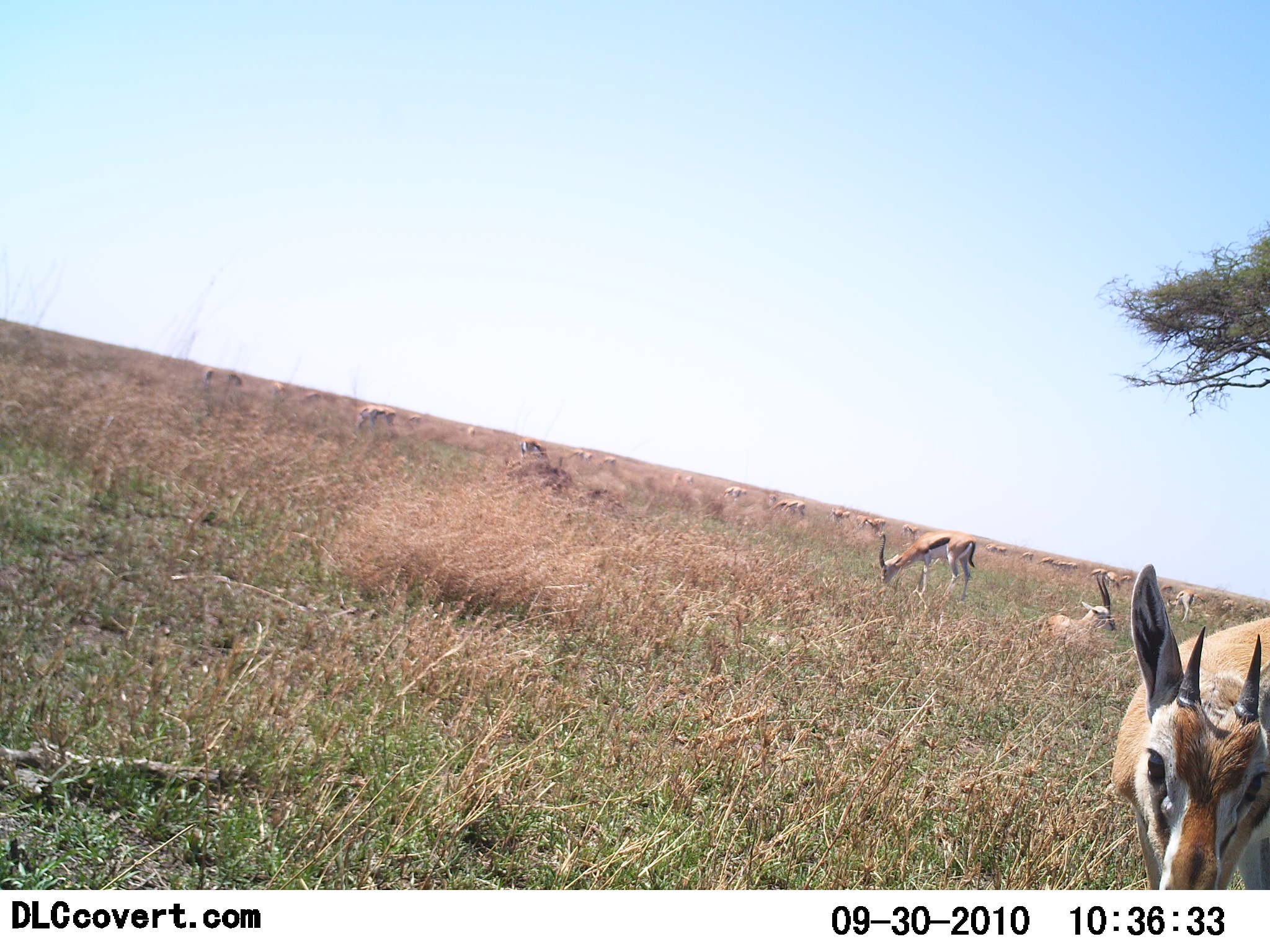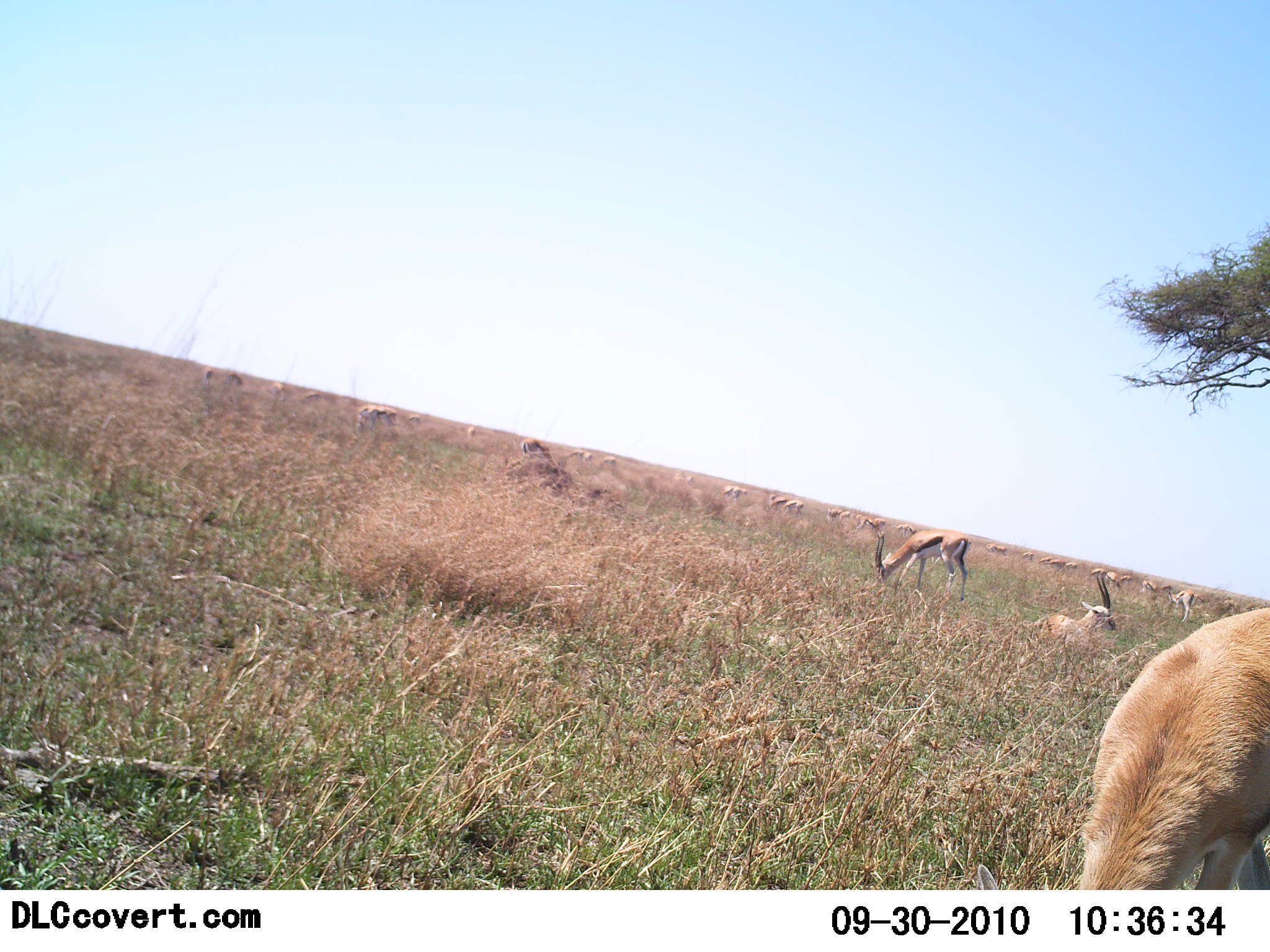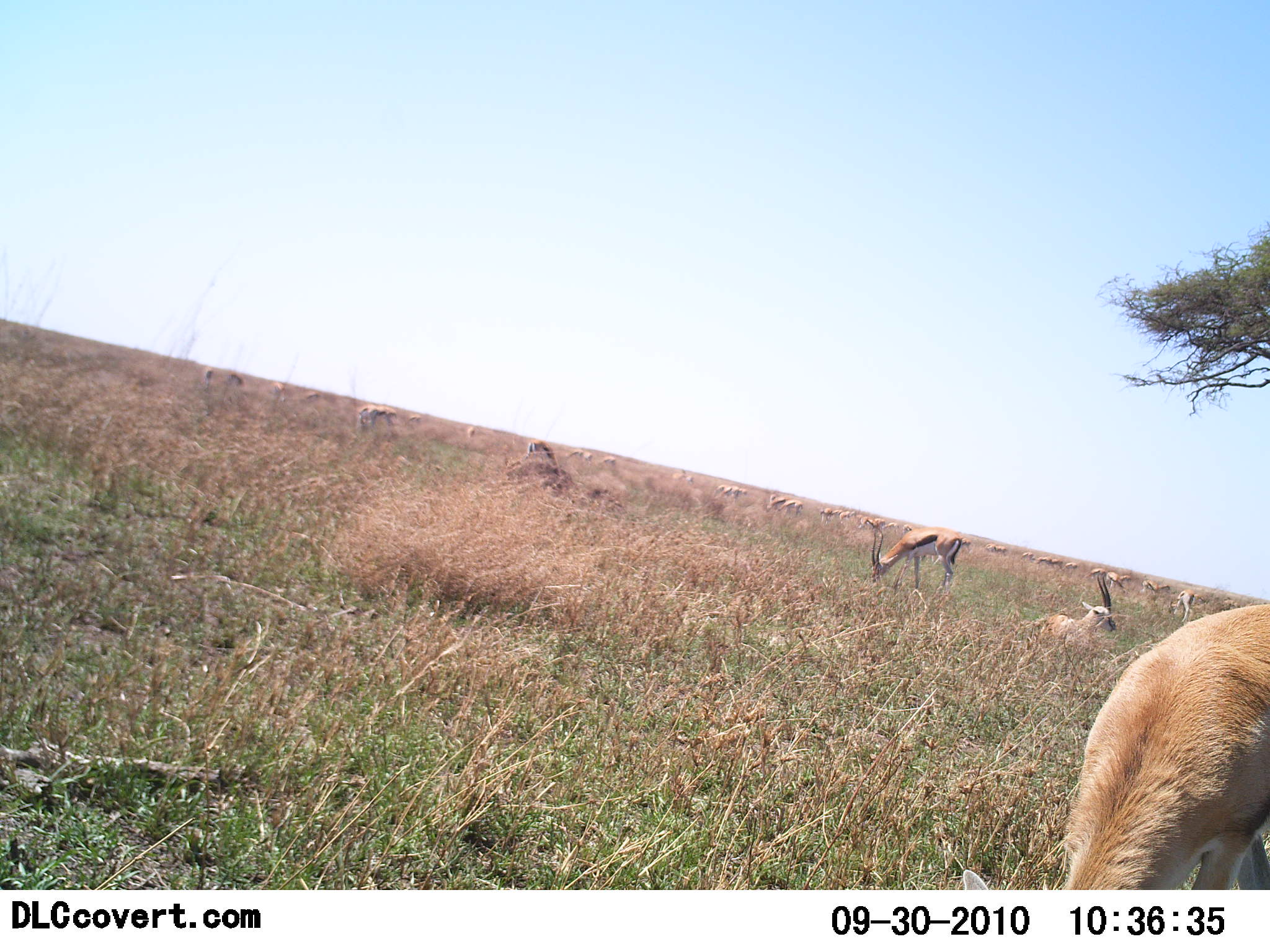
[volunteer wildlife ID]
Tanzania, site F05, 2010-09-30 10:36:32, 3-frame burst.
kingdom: Animalia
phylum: Chordata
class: Mammalia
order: Artiodactyla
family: Bovidae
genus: Eudorcas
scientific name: Eudorcas thomsonii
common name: thomson's gazelle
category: gazellethomsons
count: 11-50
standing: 60%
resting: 53%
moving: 20%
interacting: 0%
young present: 0%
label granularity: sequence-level